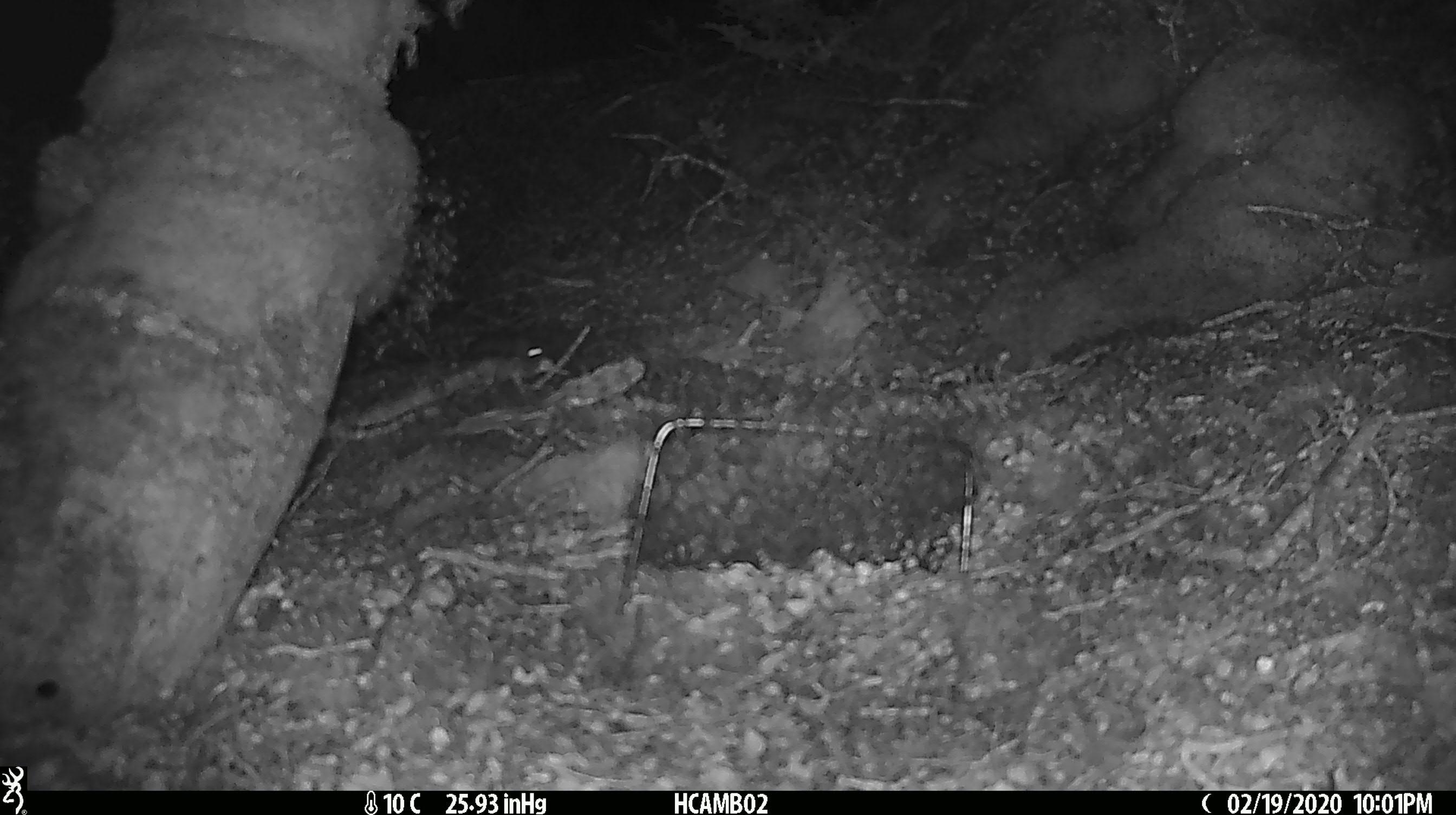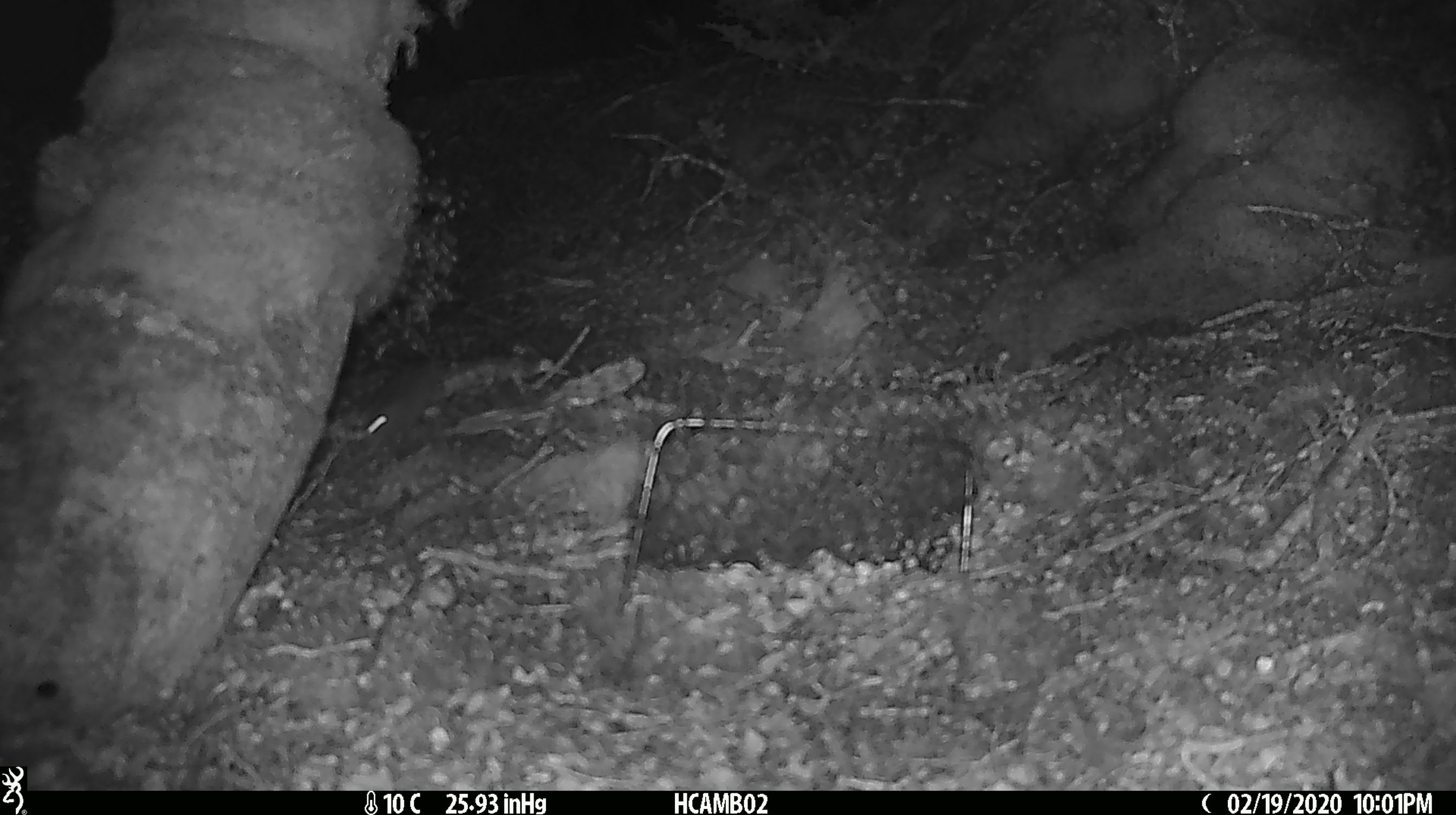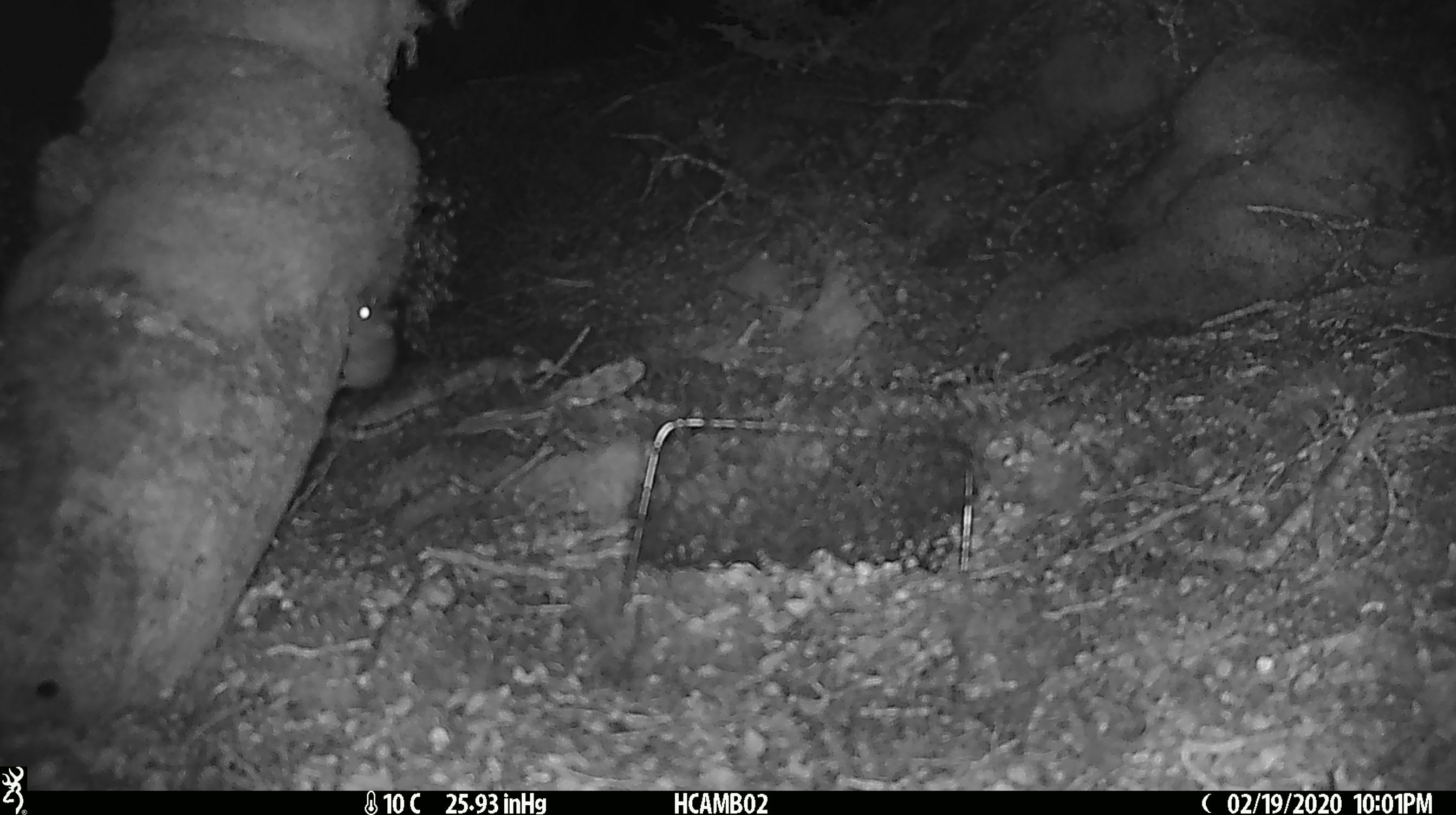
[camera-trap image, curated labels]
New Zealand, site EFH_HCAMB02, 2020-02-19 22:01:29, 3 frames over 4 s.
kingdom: Animalia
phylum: Chordata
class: Mammalia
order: Rodentia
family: Muridae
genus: Mus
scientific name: Mus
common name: mouse